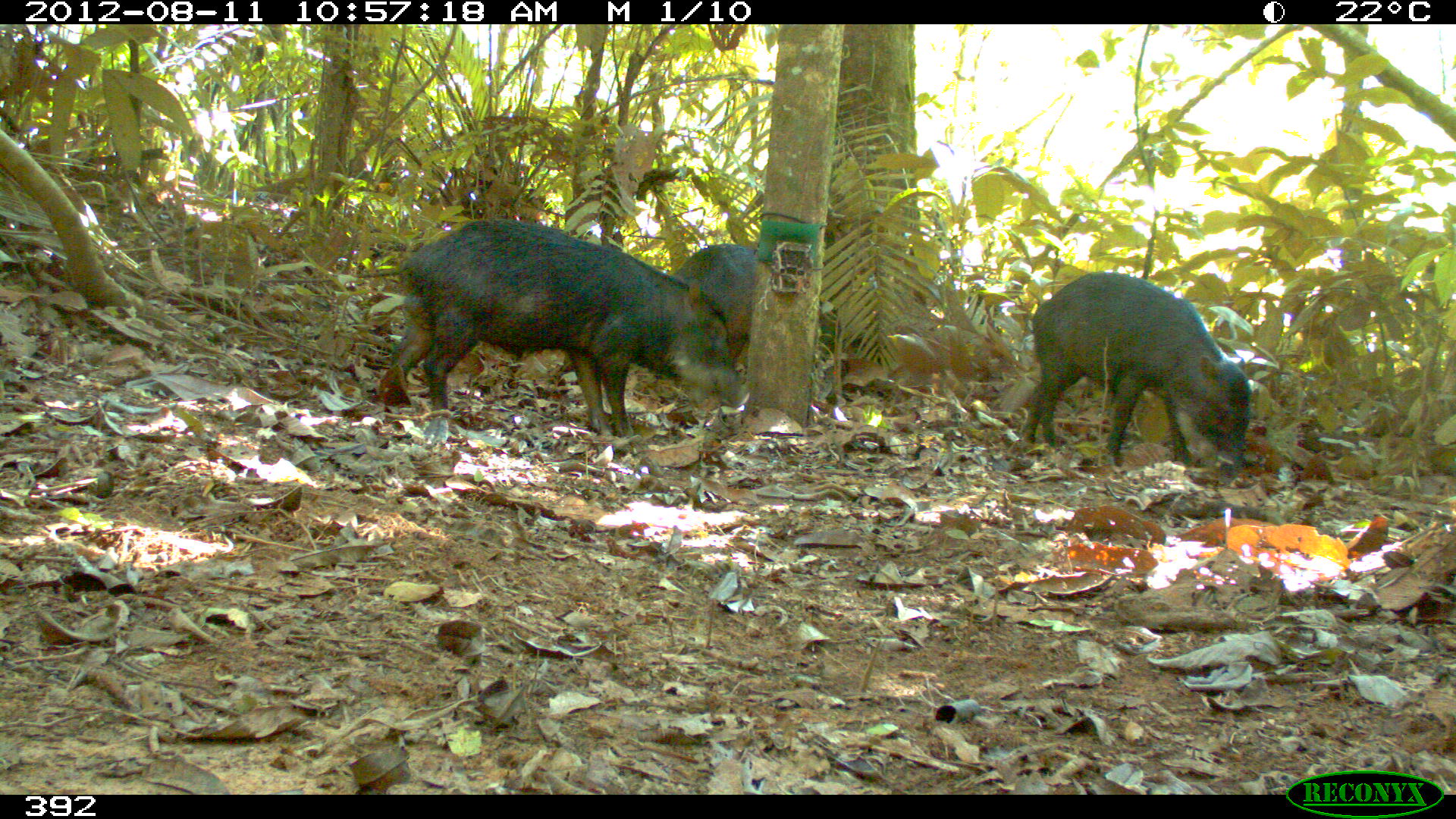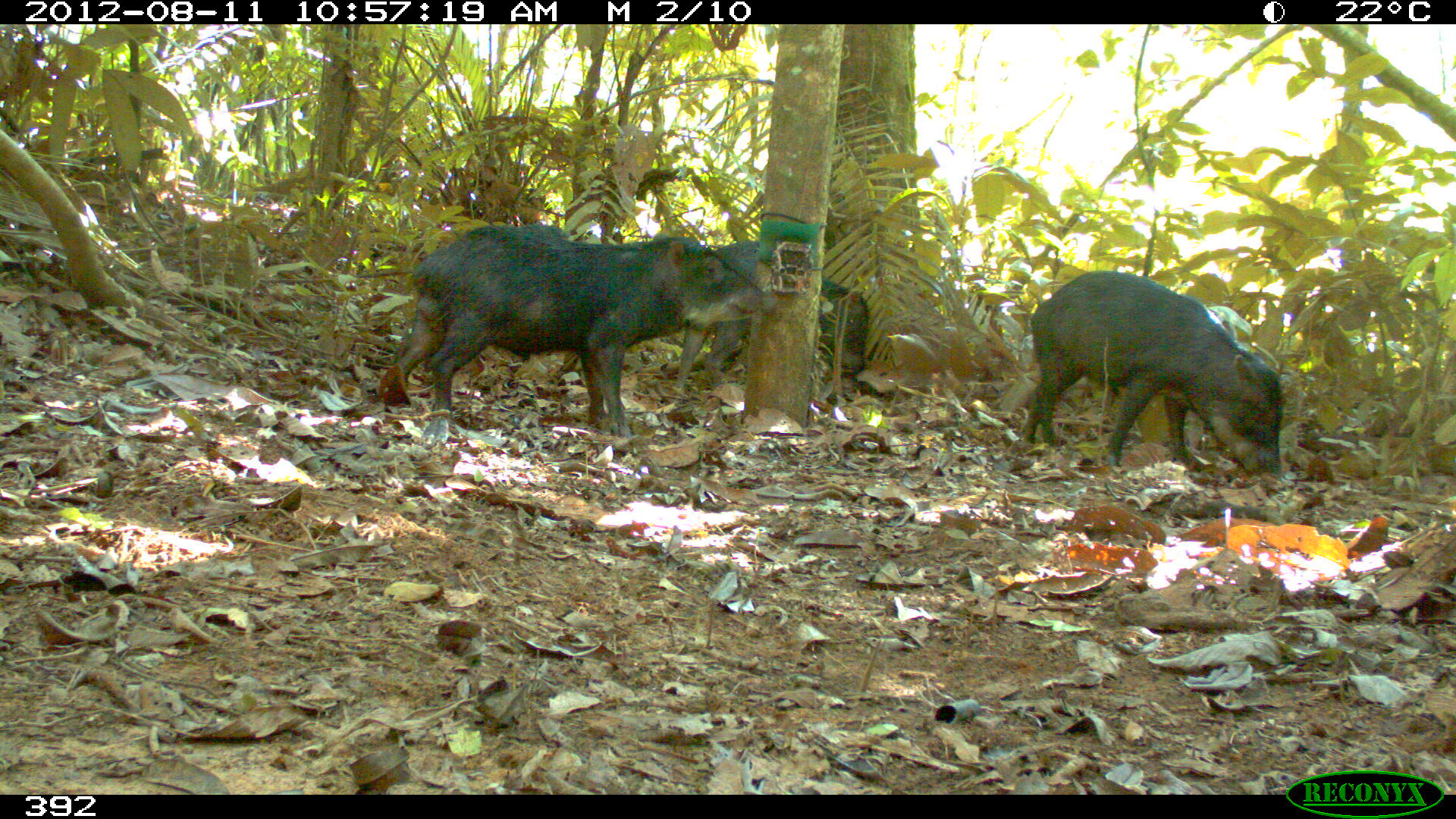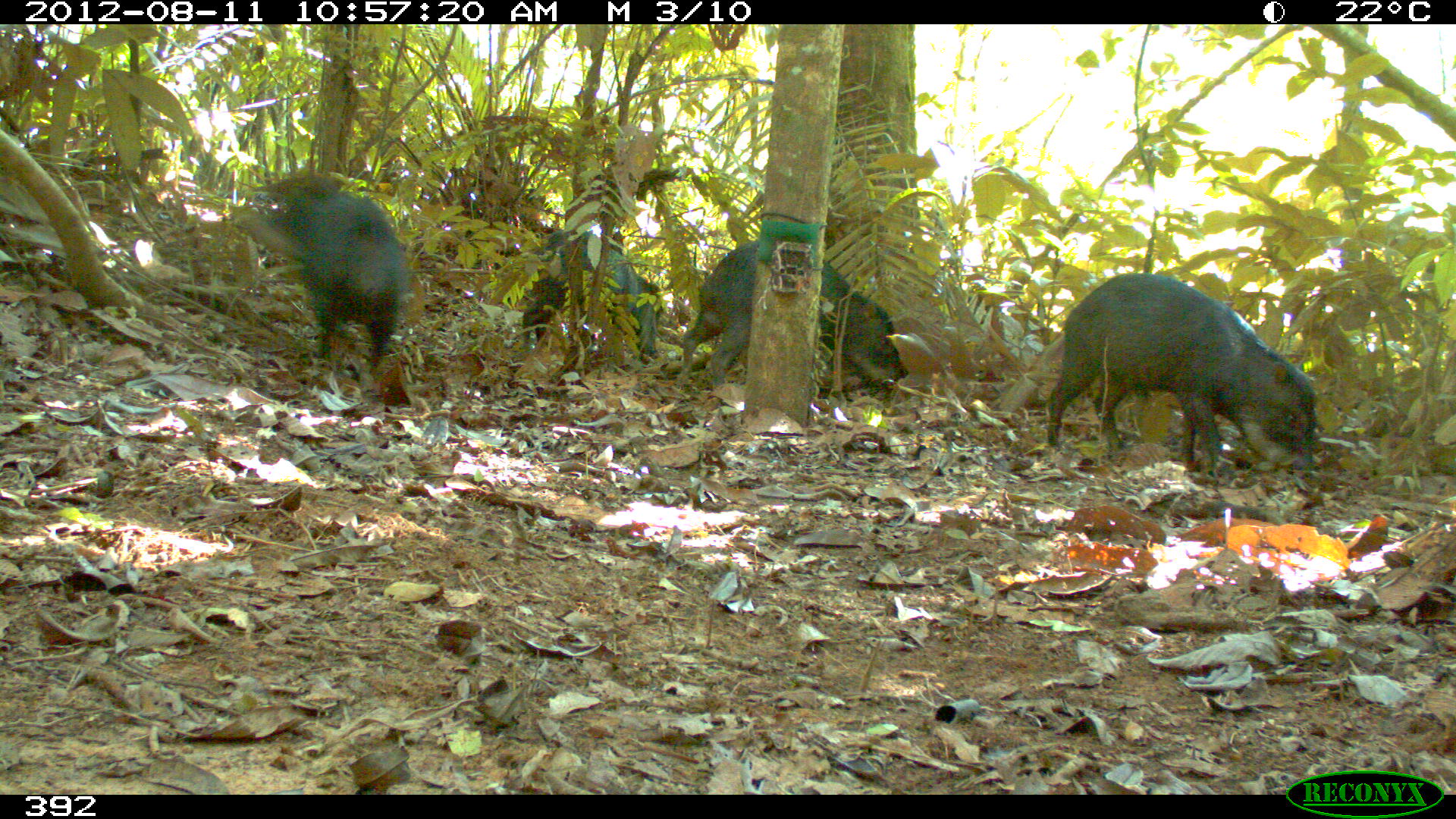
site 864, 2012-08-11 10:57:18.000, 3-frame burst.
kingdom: Animalia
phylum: Chordata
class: Mammalia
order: Artiodactyla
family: Tayassuidae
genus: Tayassu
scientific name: Tayassu pecari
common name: white-lipped peccary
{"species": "Tayassu pecari (white-lipped peccary)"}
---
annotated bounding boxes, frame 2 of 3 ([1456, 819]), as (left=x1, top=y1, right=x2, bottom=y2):
tayassu pecari: (left=378, top=225, right=760, bottom=443); (left=1023, top=271, right=1283, bottom=477); (left=671, top=240, right=869, bottom=391)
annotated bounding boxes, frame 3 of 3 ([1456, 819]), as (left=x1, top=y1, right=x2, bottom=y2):
tayassu pecari: (left=1044, top=271, right=1317, bottom=476); (left=675, top=240, right=910, bottom=389); (left=266, top=178, right=409, bottom=368); (left=523, top=230, right=663, bottom=362)